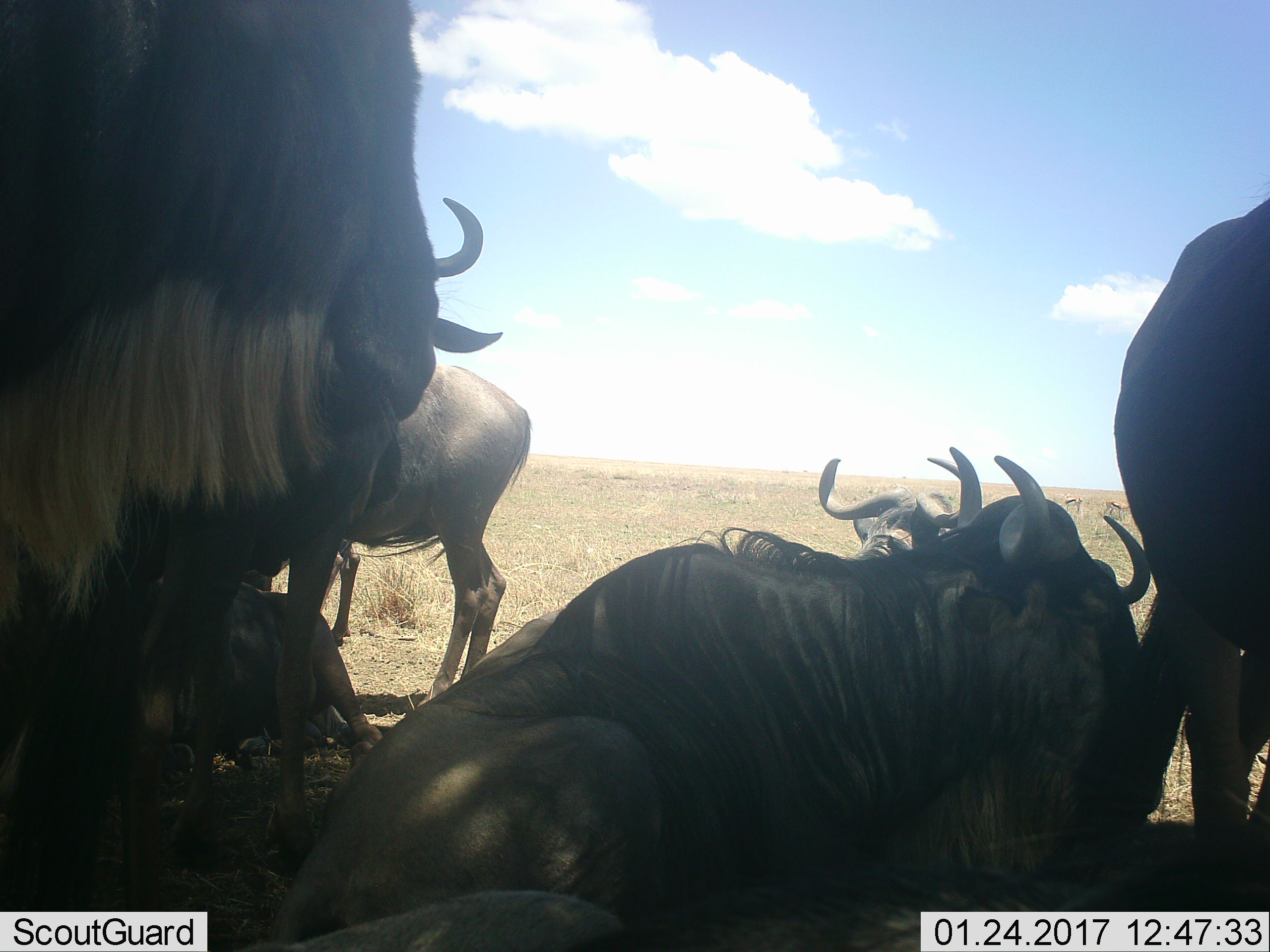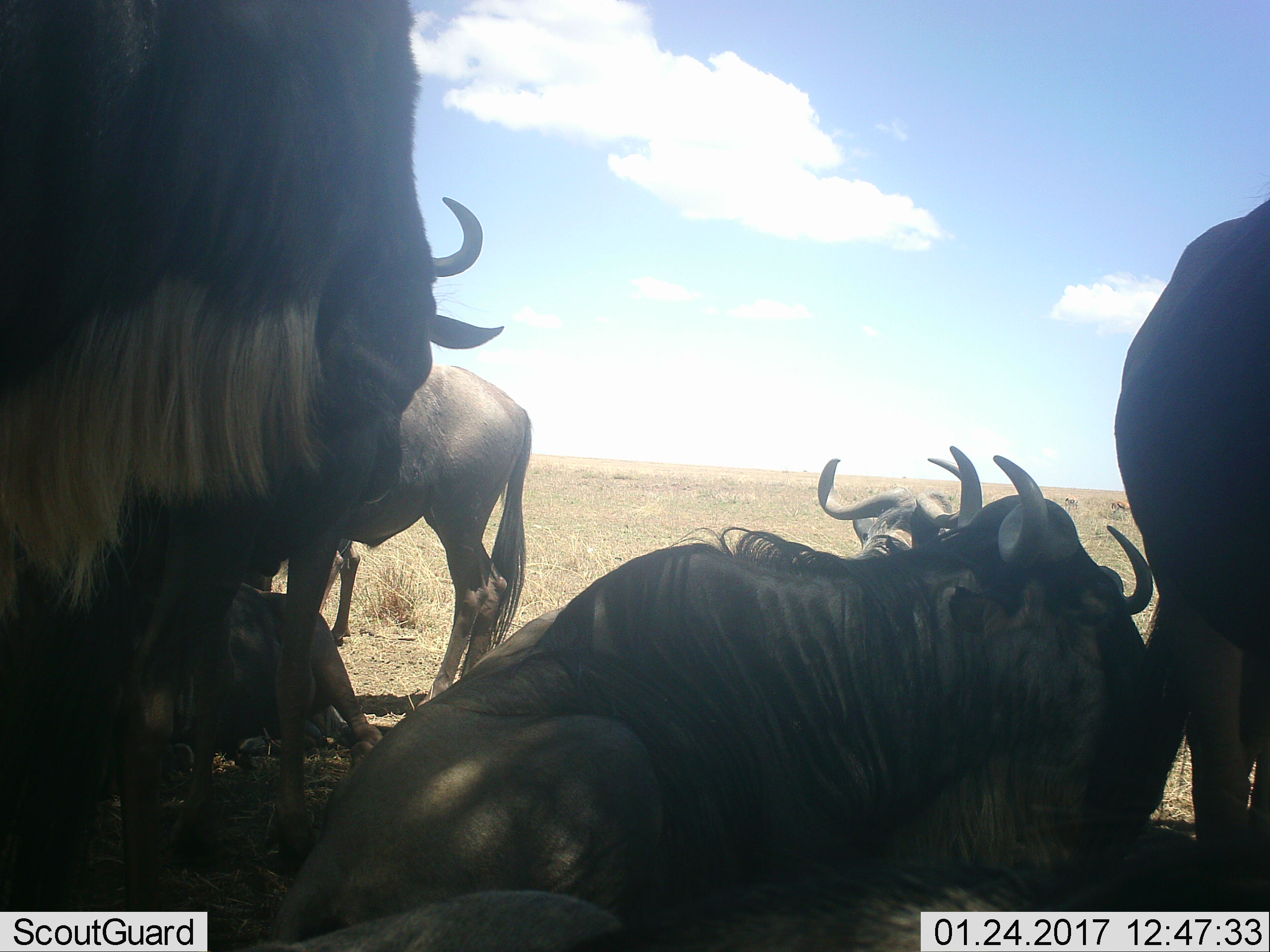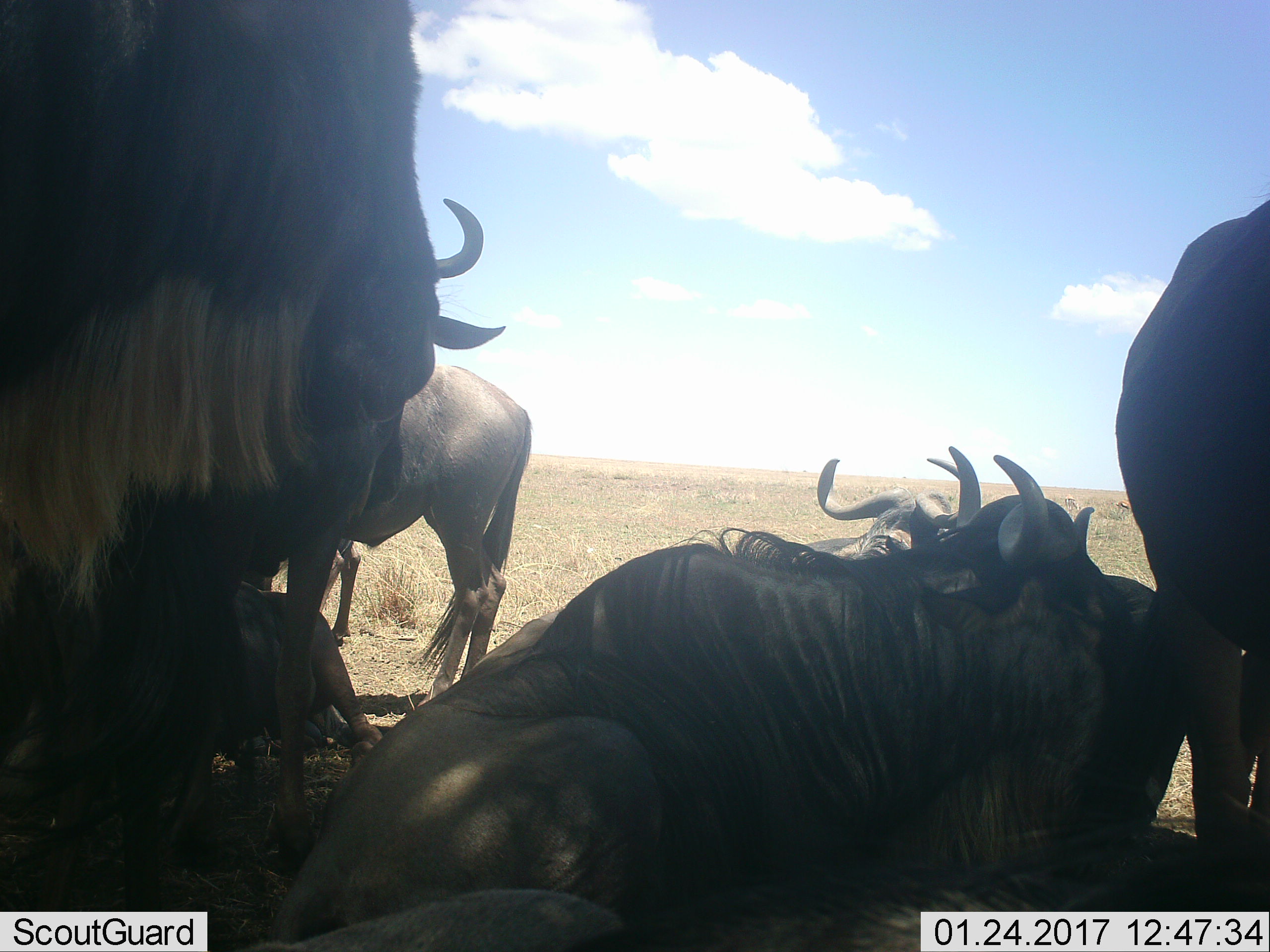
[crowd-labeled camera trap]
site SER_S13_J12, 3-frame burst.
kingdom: Animalia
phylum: Chordata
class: Mammalia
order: Artiodactyla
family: Bovidae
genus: Connochaetes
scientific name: Connochaetes taurinus taurinus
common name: blue wildebeest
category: wildebeestblue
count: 7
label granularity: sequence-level